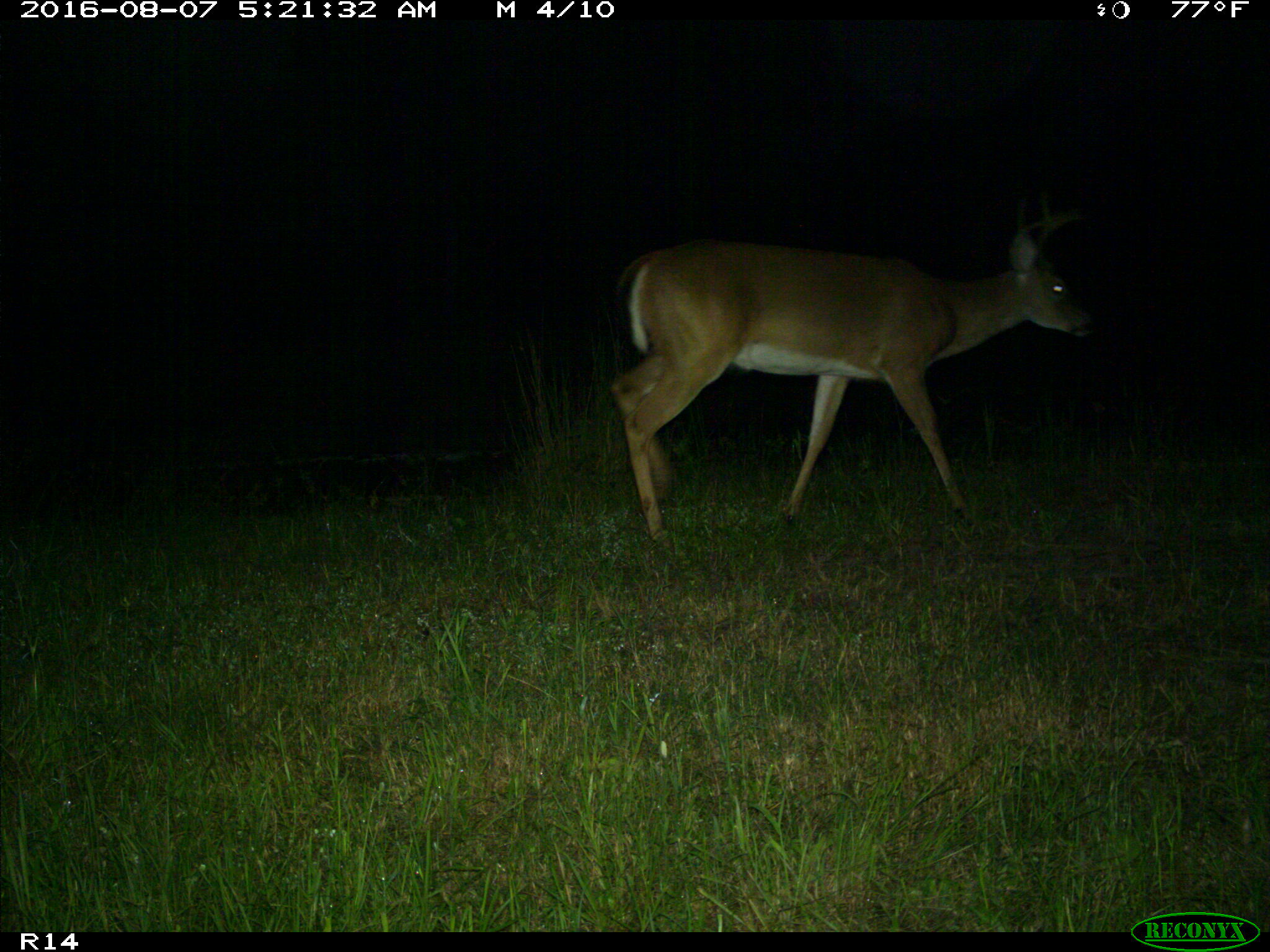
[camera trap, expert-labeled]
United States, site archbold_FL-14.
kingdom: Animalia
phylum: Chordata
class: Mammalia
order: Artiodactyla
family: Cervidae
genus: Odocoileus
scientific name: Odocoileus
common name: deer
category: unidentified deer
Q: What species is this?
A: Unidentified deer (deer) (Odocoileus).